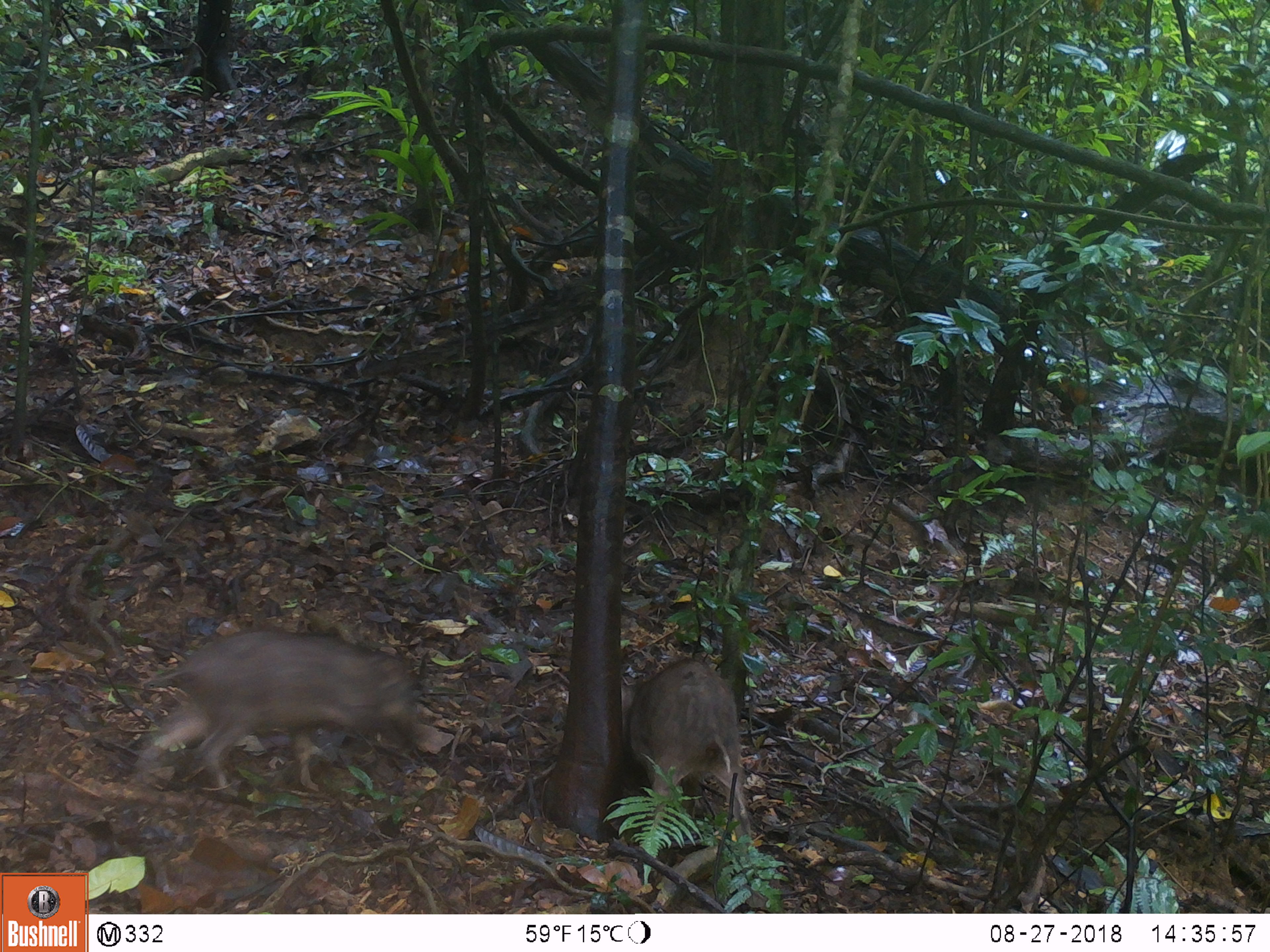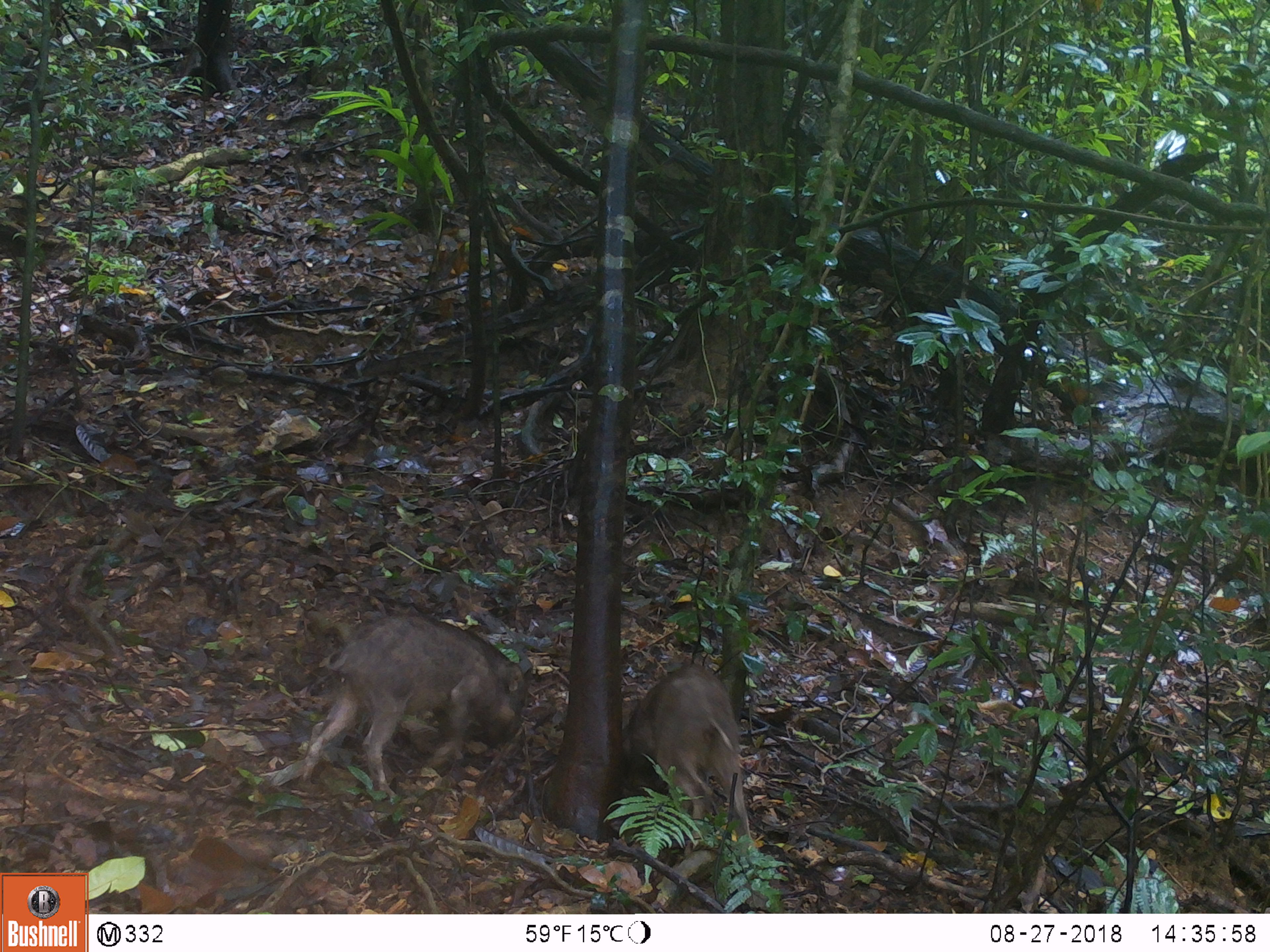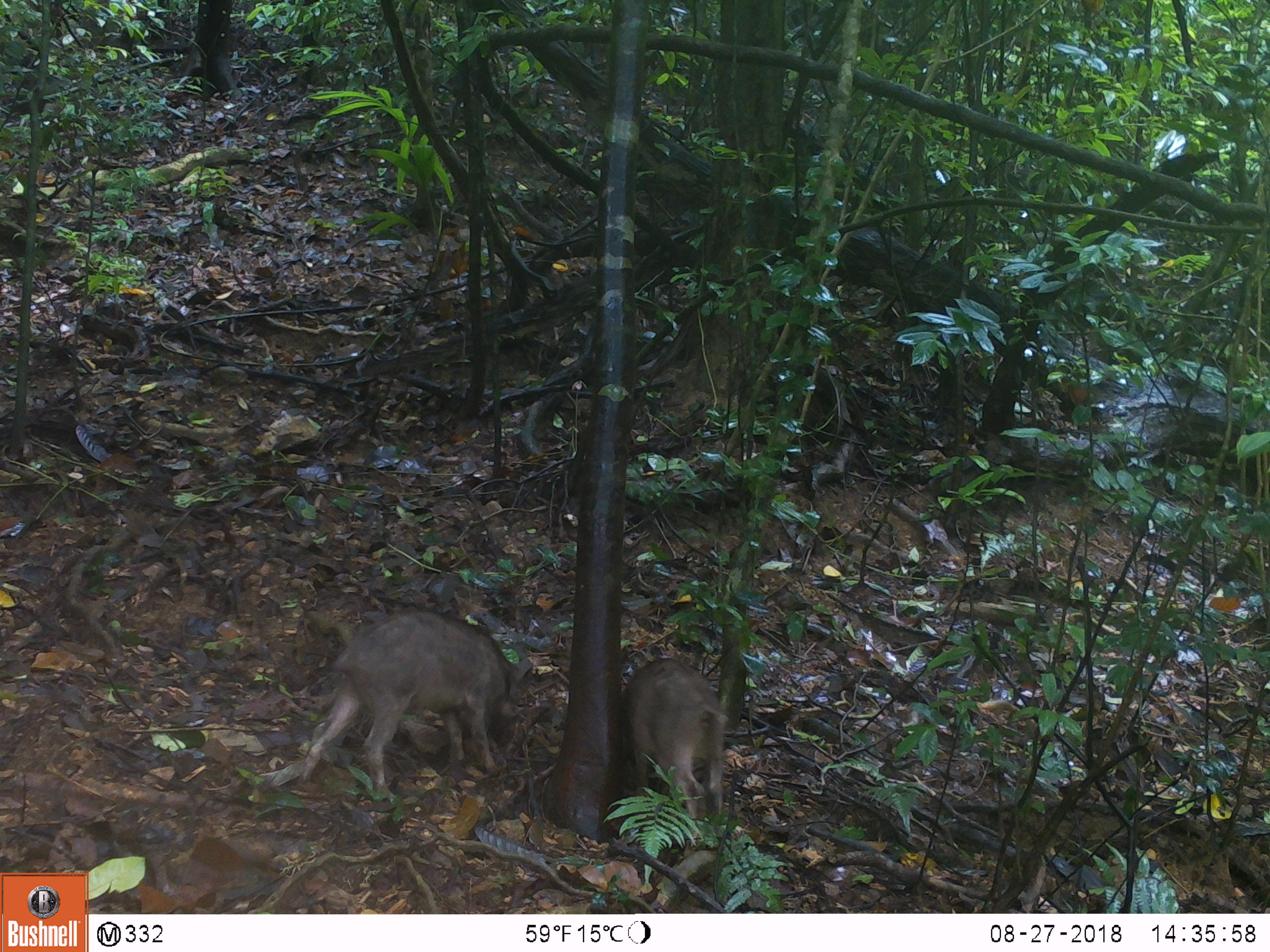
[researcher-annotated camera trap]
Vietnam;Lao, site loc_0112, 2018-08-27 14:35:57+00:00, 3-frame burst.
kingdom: Animalia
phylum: Chordata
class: Mammalia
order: Artiodactyla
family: Suidae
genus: Sus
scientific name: Sus scrofa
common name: eurasian wild pig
Eurasian wild pig (Sus scrofa). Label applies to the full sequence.